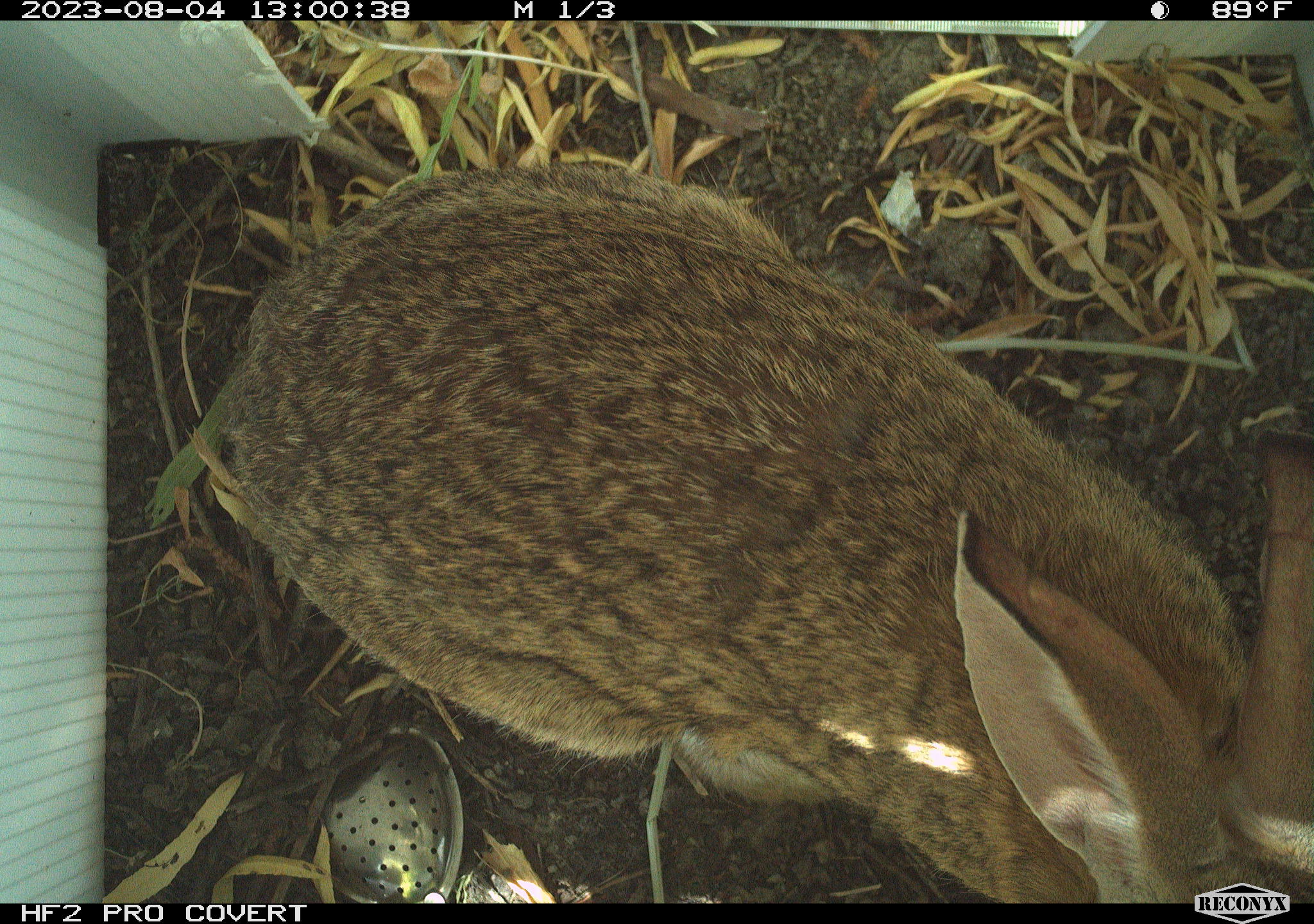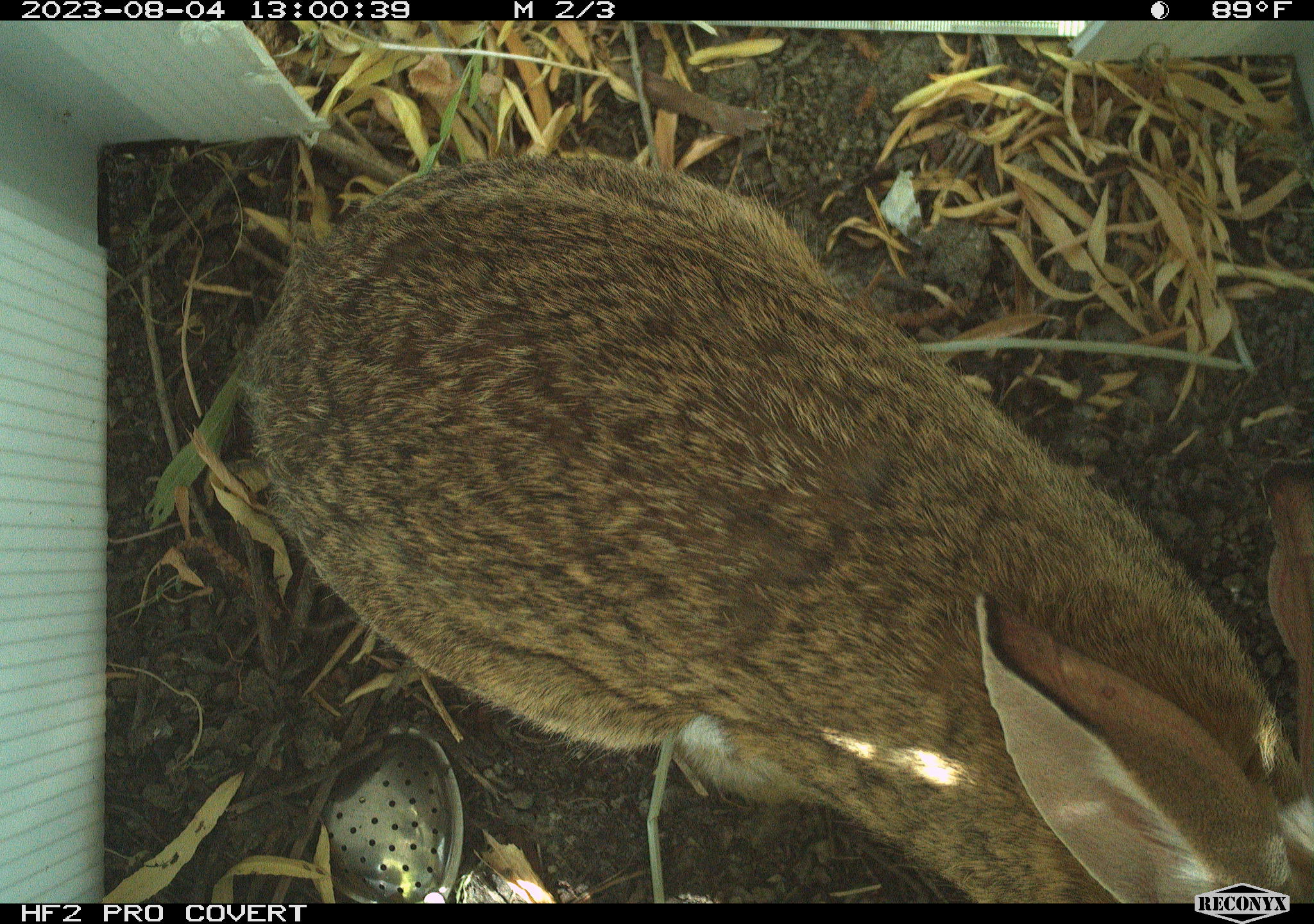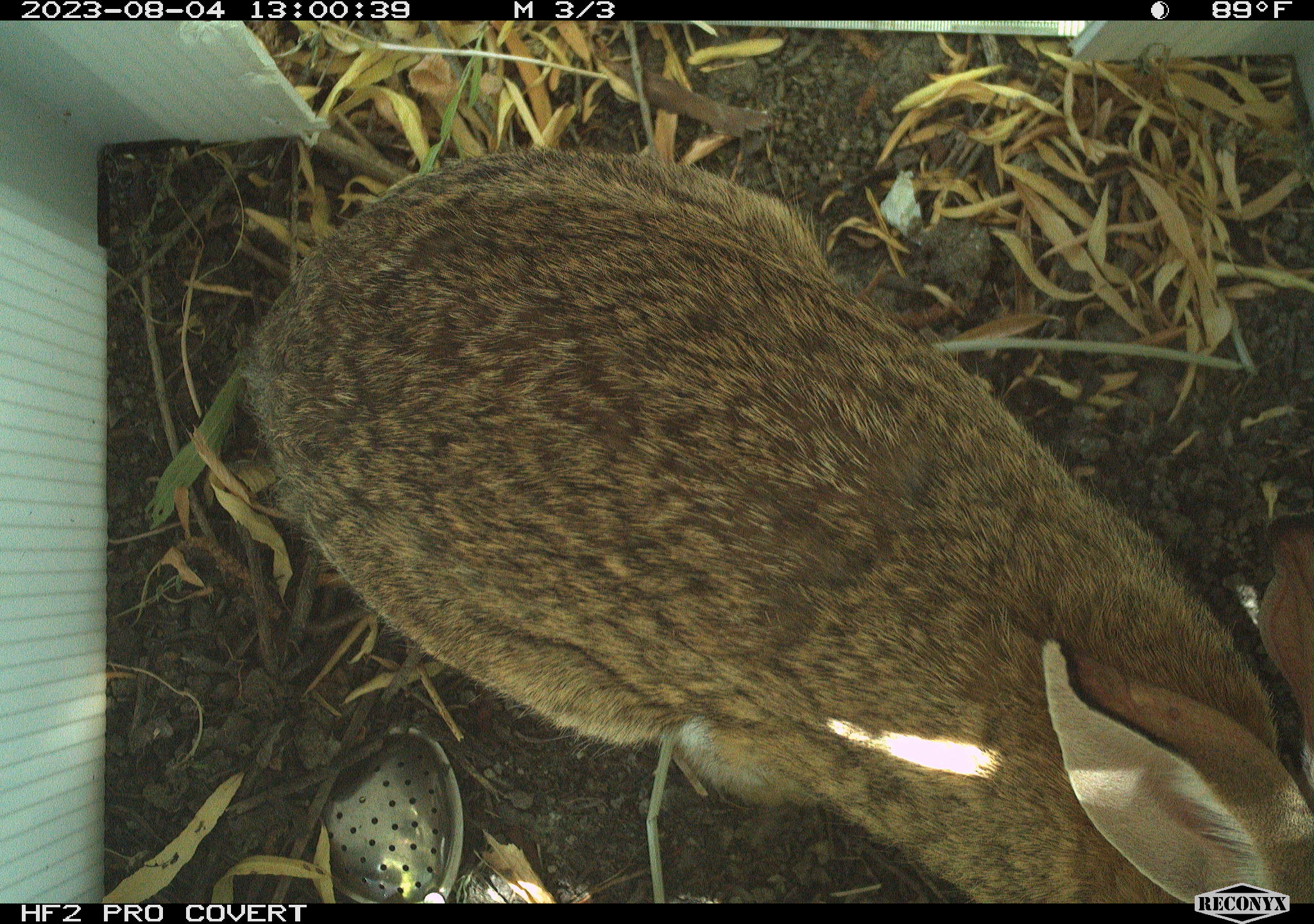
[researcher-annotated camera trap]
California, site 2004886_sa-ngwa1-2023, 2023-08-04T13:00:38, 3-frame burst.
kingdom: Animalia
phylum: Chordata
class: Mammalia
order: Lagomorpha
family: Leporidae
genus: Sylvilagus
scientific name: Sylvilagus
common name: cottontail rabbits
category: sylvilagus species